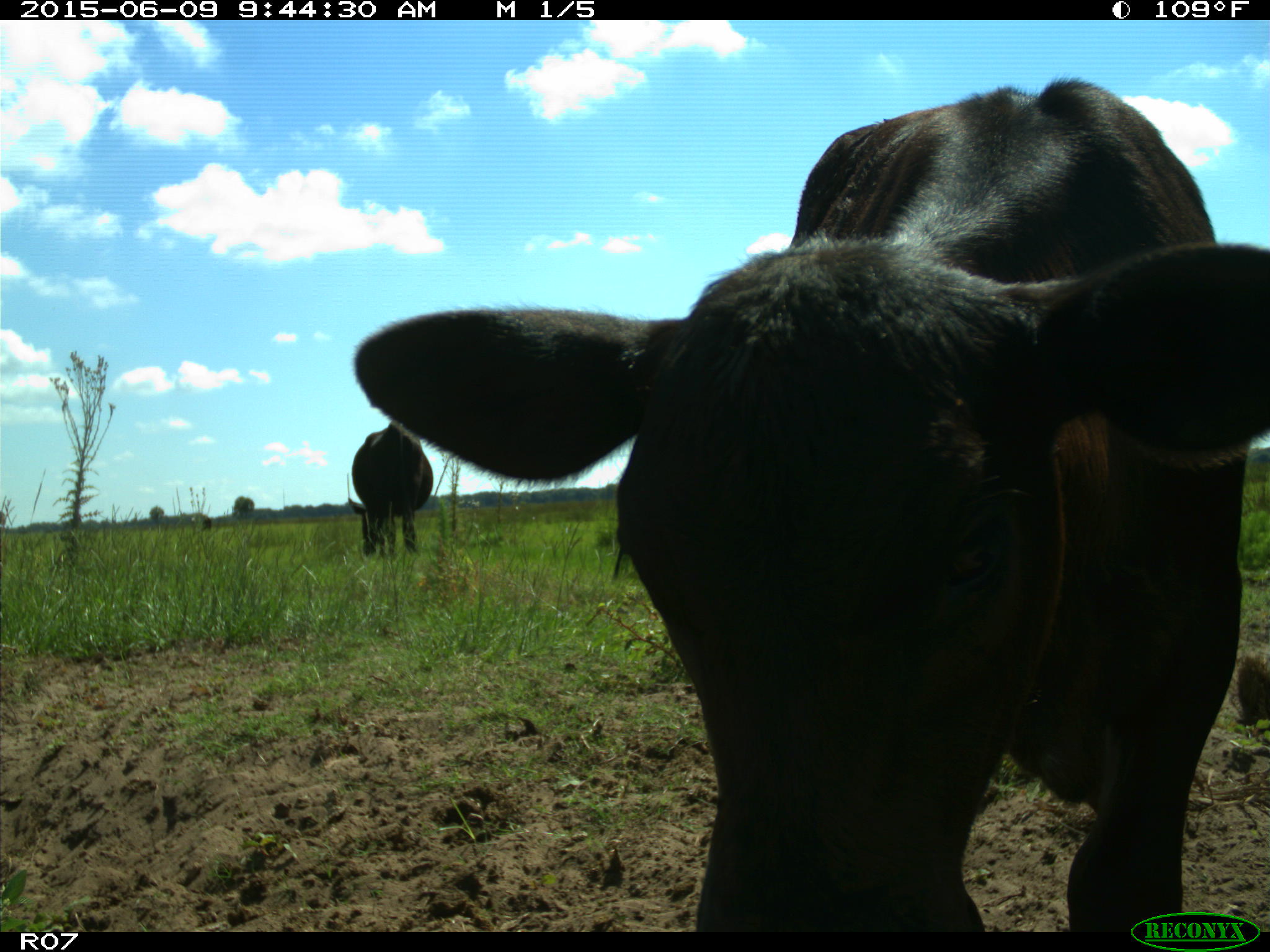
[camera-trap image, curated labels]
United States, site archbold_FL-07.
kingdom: Animalia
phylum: Chordata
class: Mammalia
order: Artiodactyla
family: Bovidae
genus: Bos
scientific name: Bos taurus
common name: domestic cow